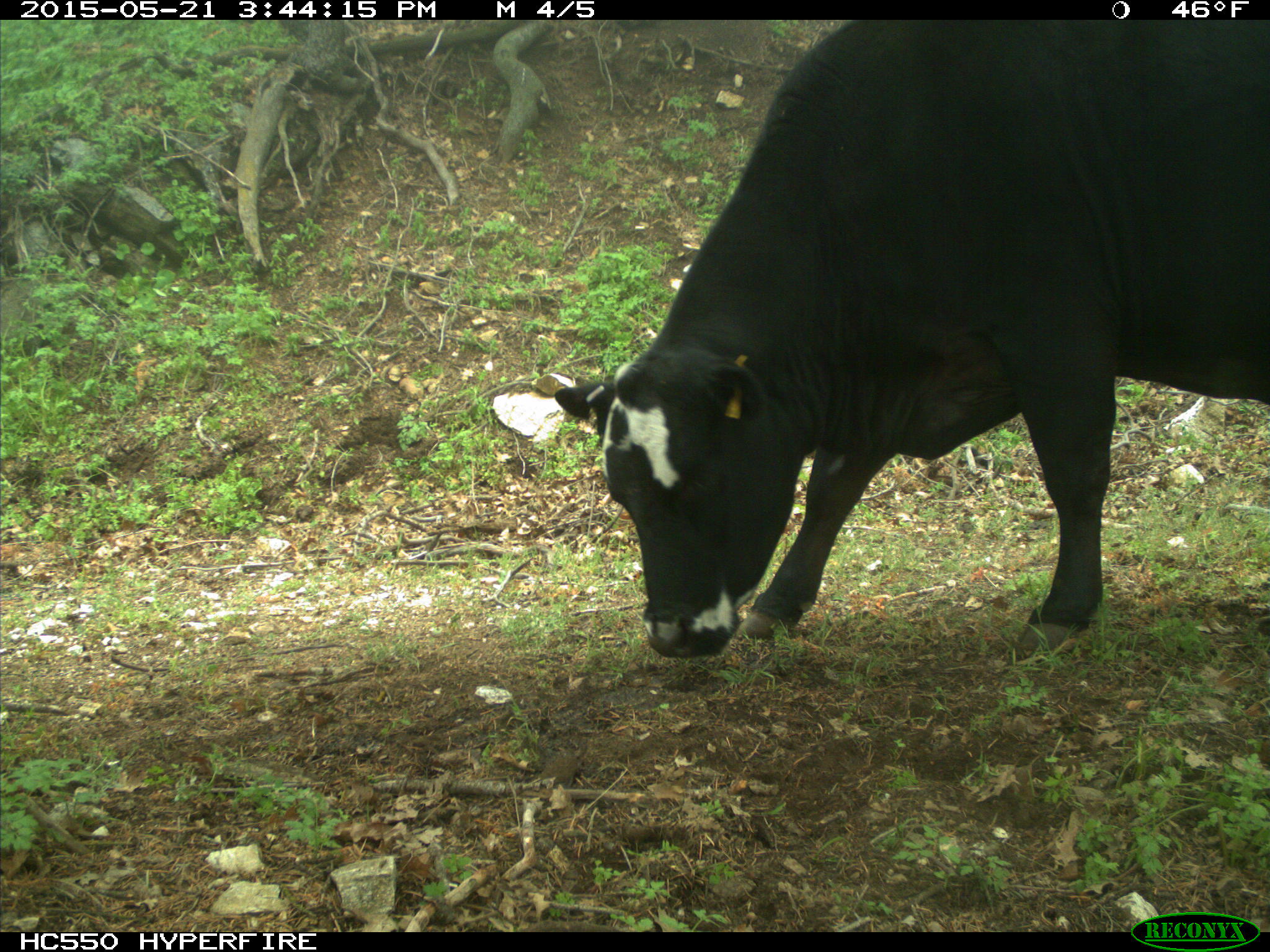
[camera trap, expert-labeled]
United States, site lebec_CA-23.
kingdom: Animalia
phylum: Chordata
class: Mammalia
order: Artiodactyla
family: Bovidae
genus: Bos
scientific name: Bos taurus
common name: domestic cow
Bos taurus (domestic cow).